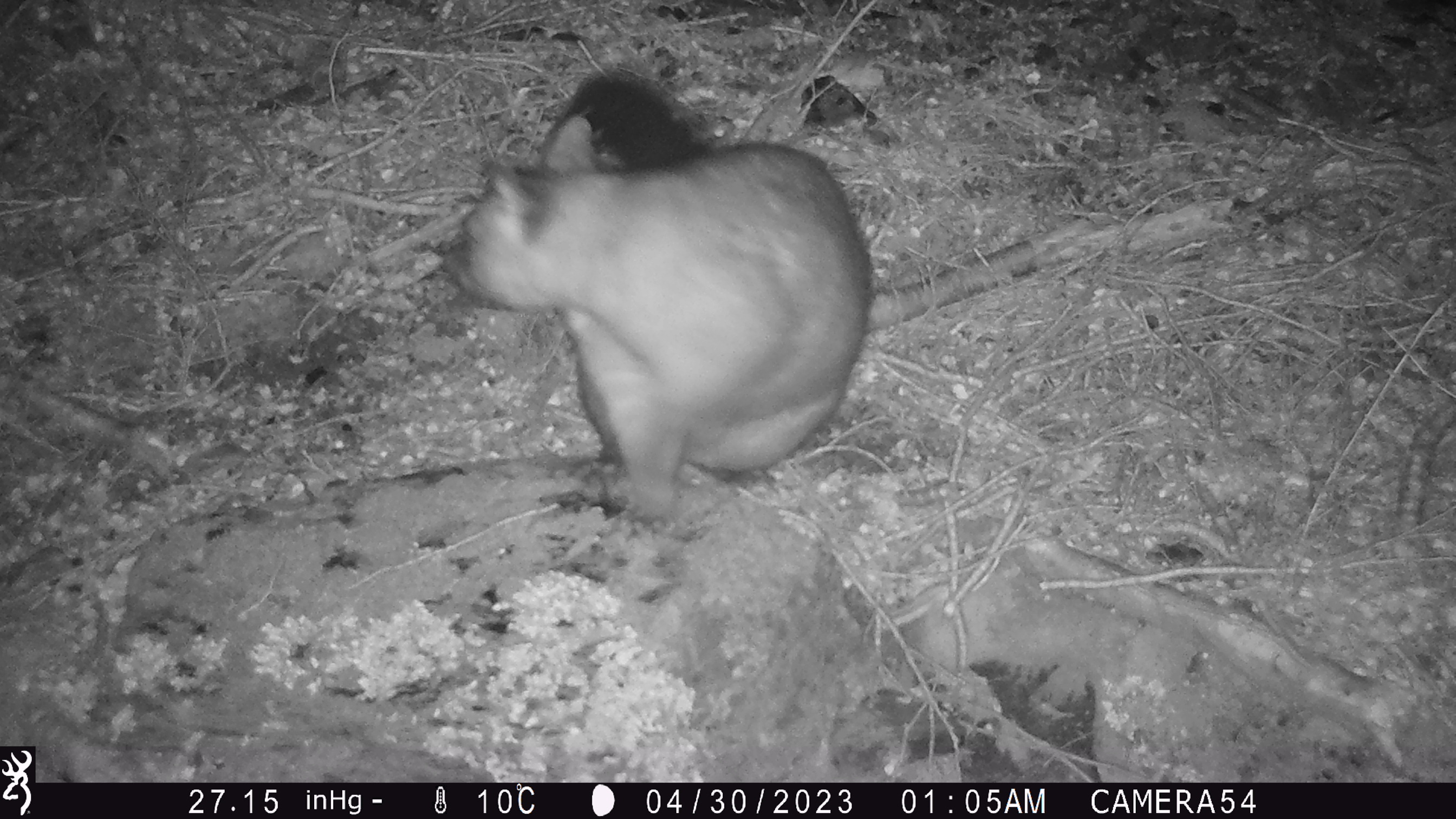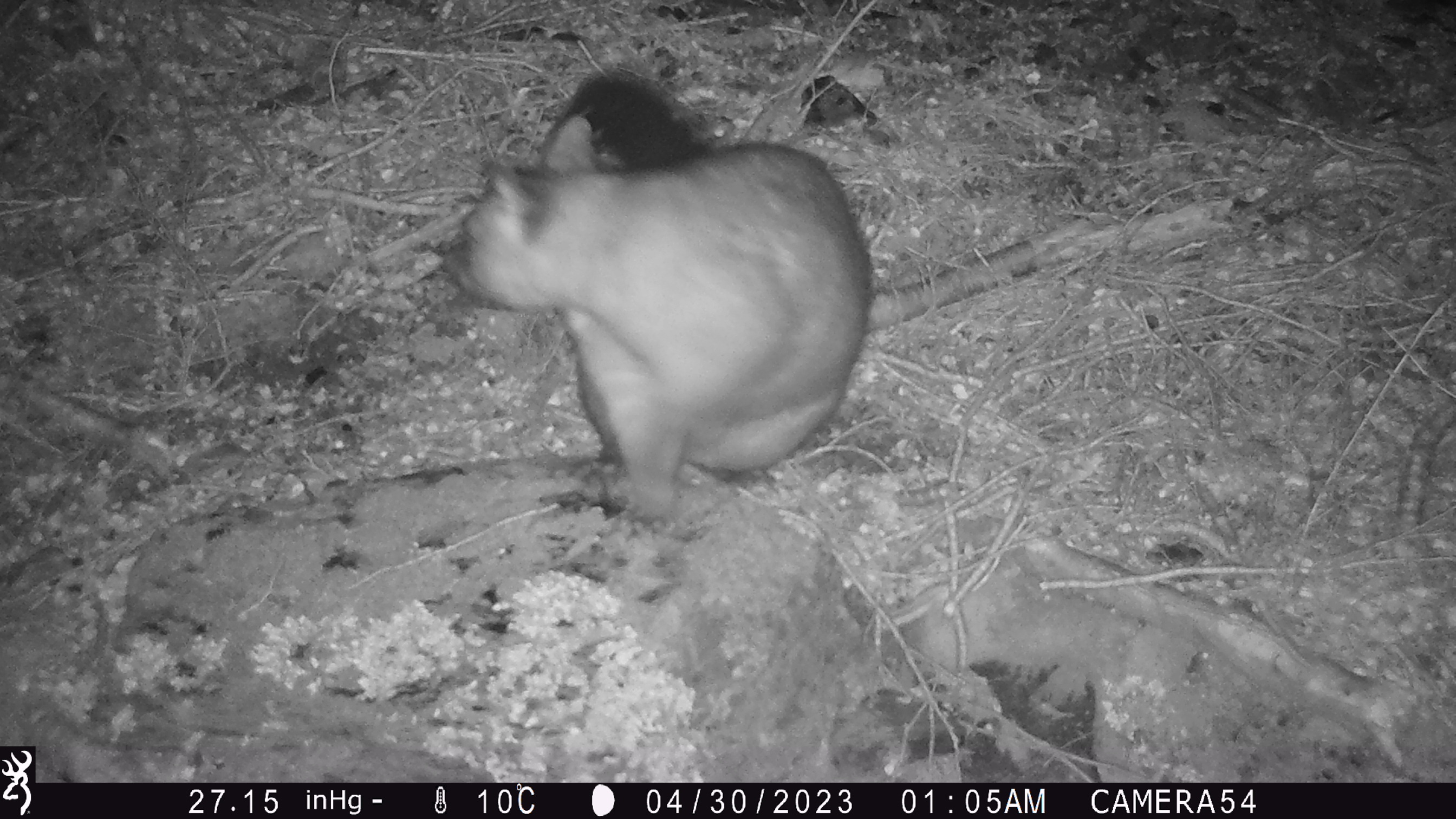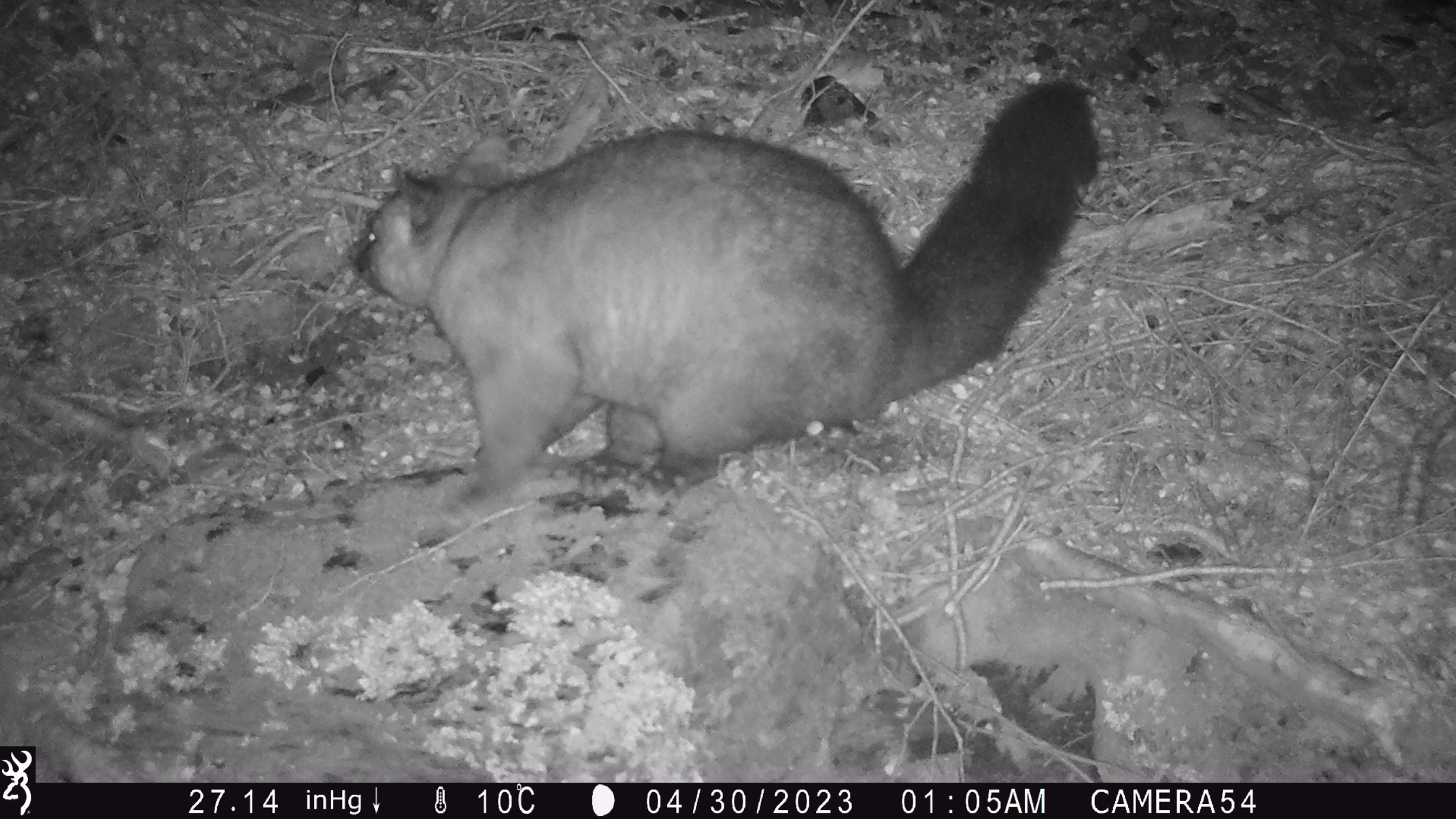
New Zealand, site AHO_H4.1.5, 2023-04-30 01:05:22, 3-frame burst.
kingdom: Animalia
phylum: Chordata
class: Mammalia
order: Diprotodontia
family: Phalangeridae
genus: Trichosurus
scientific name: Trichosurus vulpecula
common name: common brushtail possum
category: possum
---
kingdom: Animalia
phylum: Chordata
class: Mammalia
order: Carnivora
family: Mustelidae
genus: Mustela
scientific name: Mustela erminea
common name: stoat